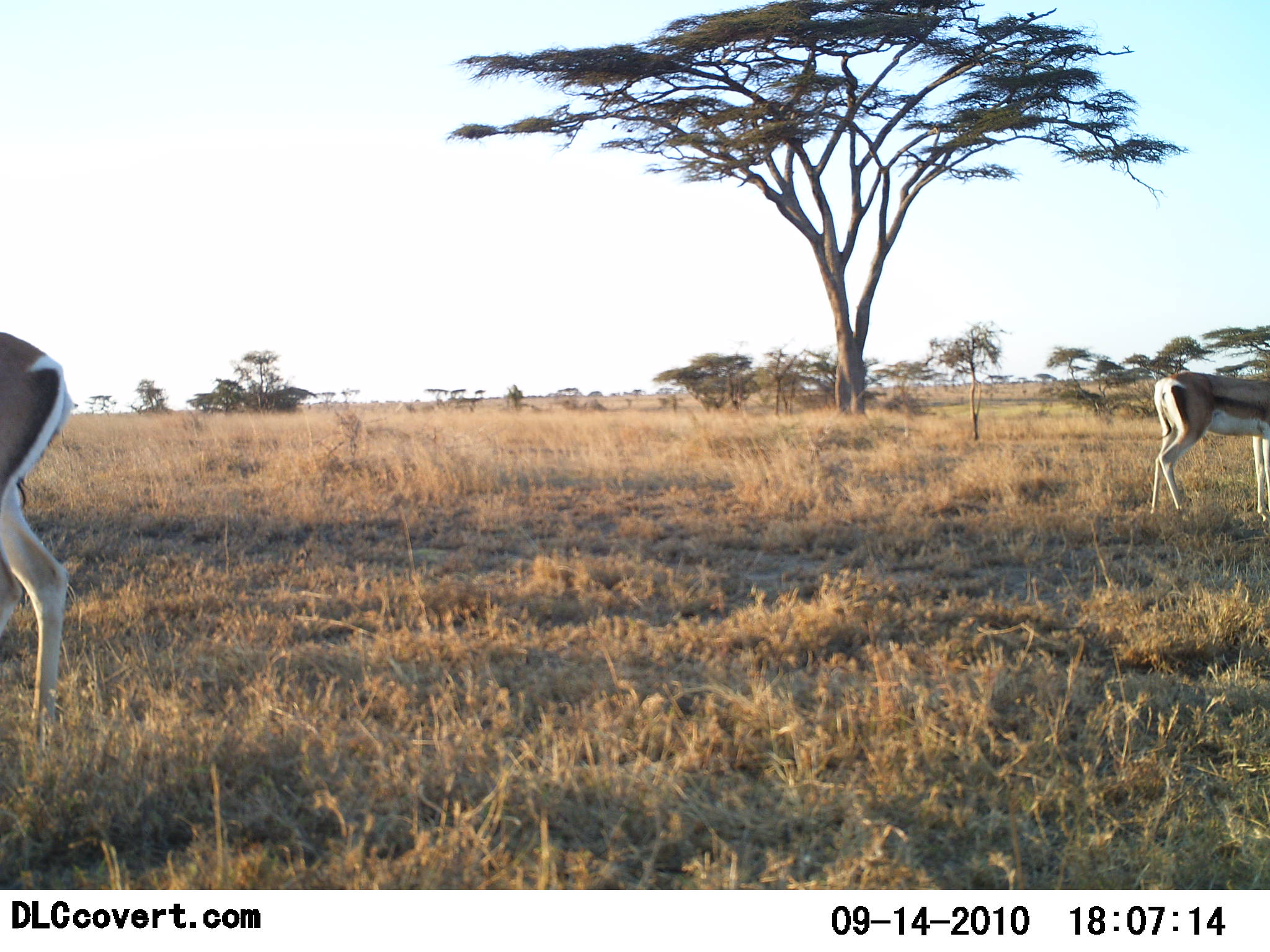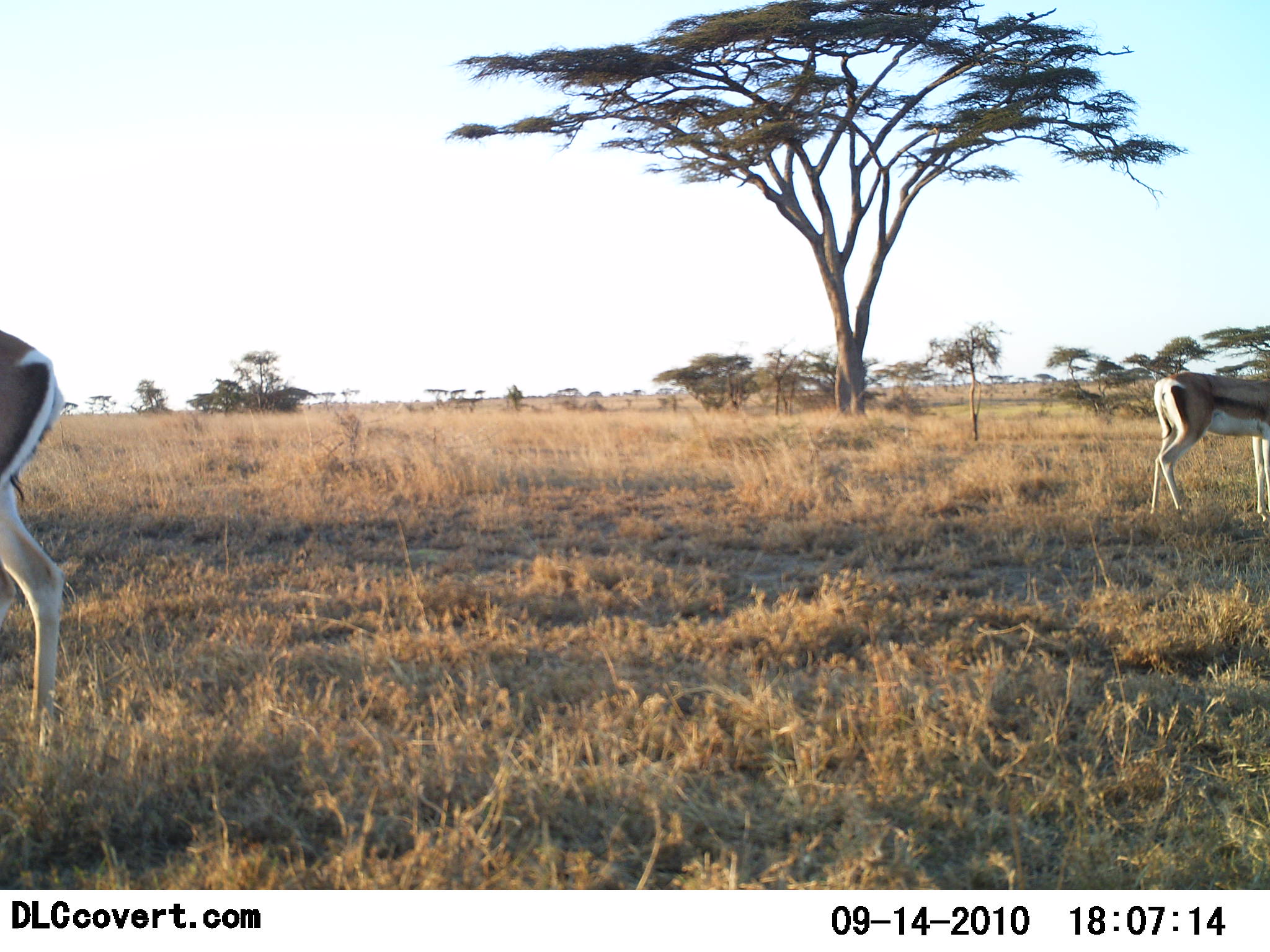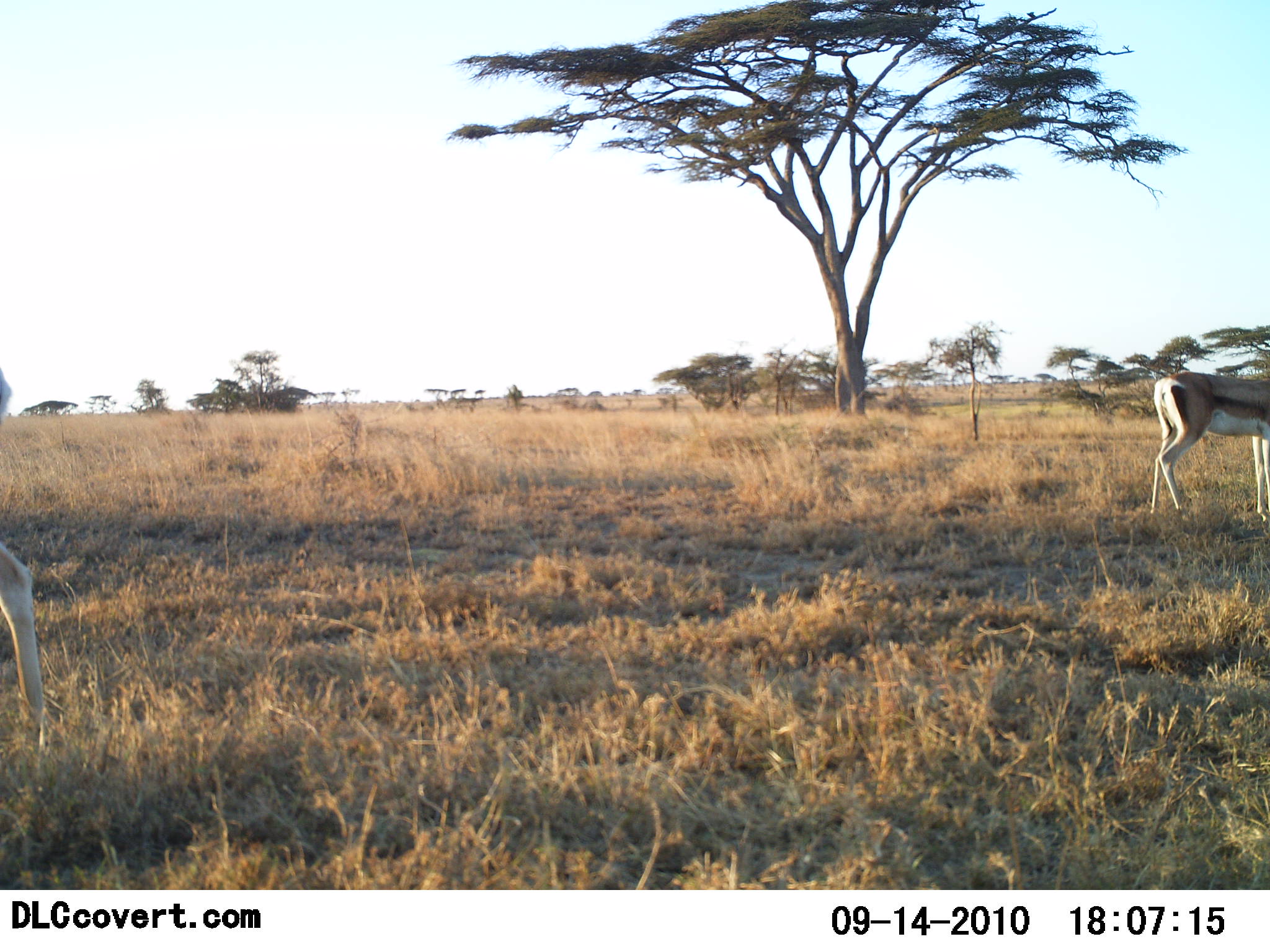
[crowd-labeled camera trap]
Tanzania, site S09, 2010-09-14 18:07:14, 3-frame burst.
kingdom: Animalia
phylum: Chordata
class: Mammalia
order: Artiodactyla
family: Bovidae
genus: Eudorcas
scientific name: Eudorcas thomsonii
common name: thomson's gazelle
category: gazellethomsons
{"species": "gazellethomsons (thomson's gazelle) (Eudorcas thomsonii)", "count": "2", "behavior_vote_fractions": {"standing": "80%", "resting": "7%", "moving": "40%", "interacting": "0%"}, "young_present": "0%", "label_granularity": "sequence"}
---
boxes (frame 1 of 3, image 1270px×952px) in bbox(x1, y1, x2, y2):
animal: bbox(0, 331, 76, 749); bbox(1150, 370, 1270, 522)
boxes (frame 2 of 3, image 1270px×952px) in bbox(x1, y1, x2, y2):
animal: bbox(0, 329, 64, 756); bbox(1149, 371, 1270, 523)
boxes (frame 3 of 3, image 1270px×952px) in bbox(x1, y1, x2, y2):
animal: bbox(0, 366, 48, 755); bbox(1150, 370, 1270, 523)